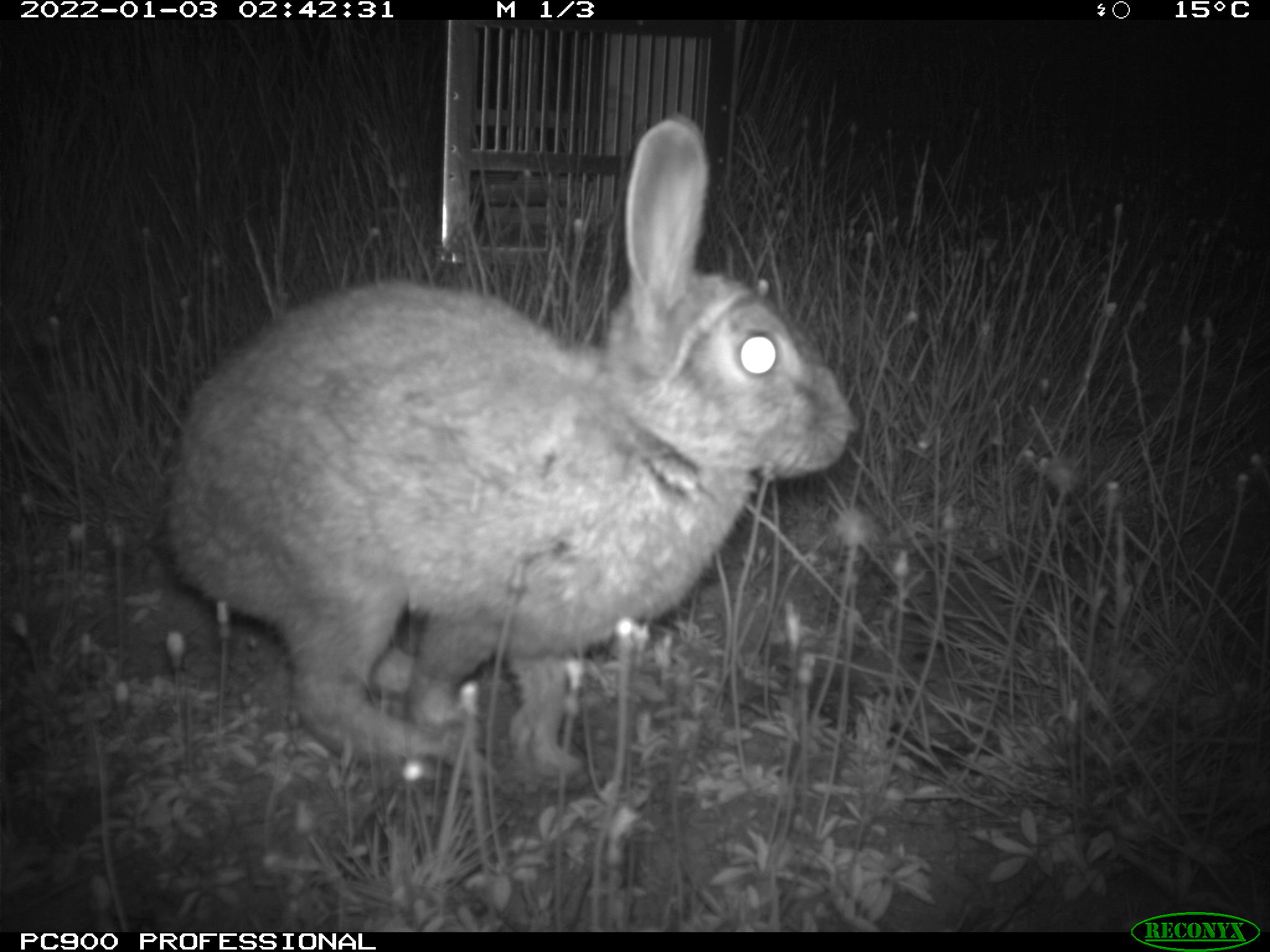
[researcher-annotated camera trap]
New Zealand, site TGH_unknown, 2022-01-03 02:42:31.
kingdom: Animalia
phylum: Chordata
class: Mammalia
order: Lagomorpha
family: Leporidae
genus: Oryctolagus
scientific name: Oryctolagus cuniculus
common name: european rabbit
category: rabbit